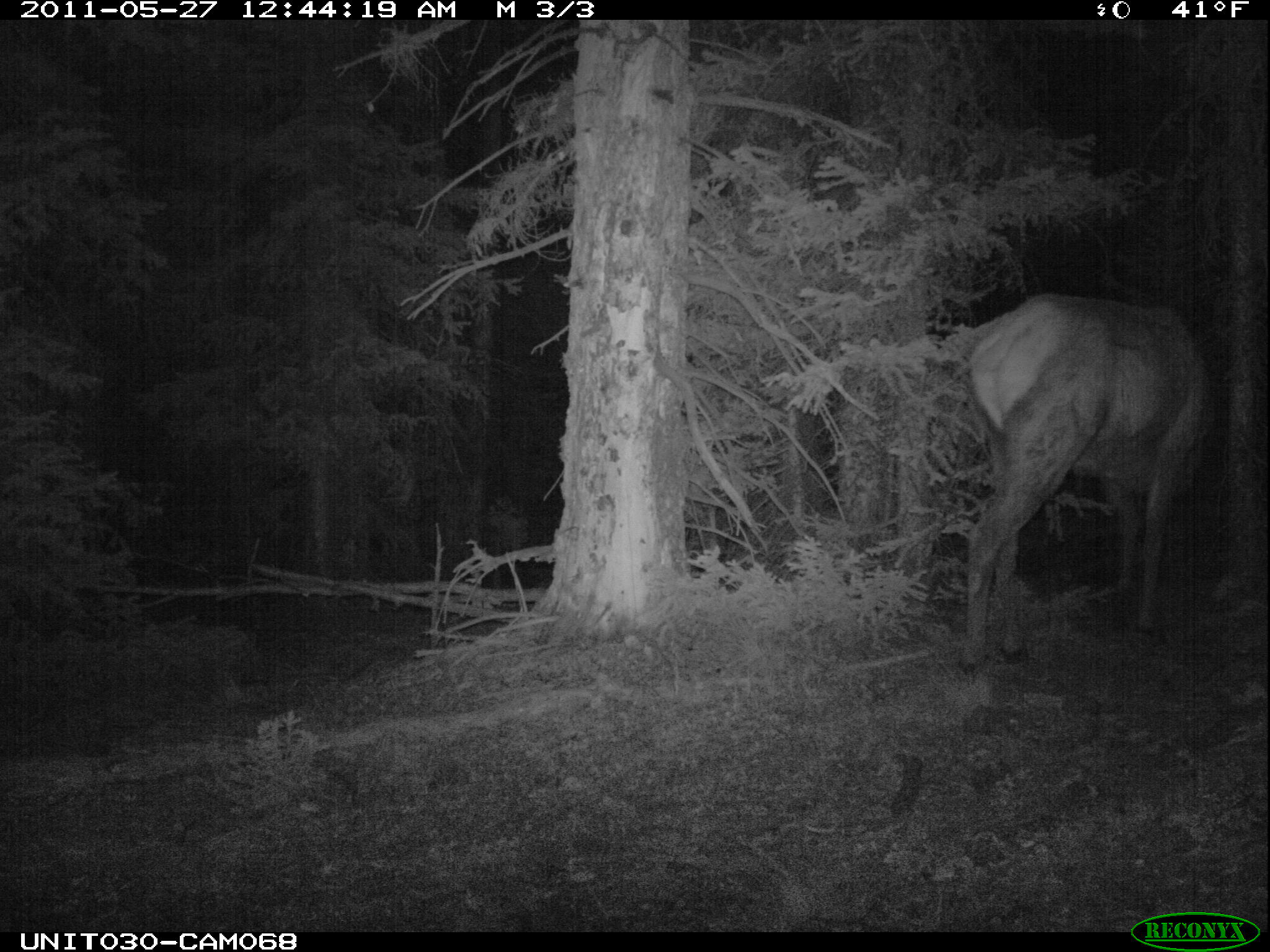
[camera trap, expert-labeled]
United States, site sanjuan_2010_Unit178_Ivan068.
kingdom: Animalia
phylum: Chordata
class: Mammalia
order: Artiodactyla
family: Cervidae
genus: Cervus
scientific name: Cervus elaphus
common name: red deer